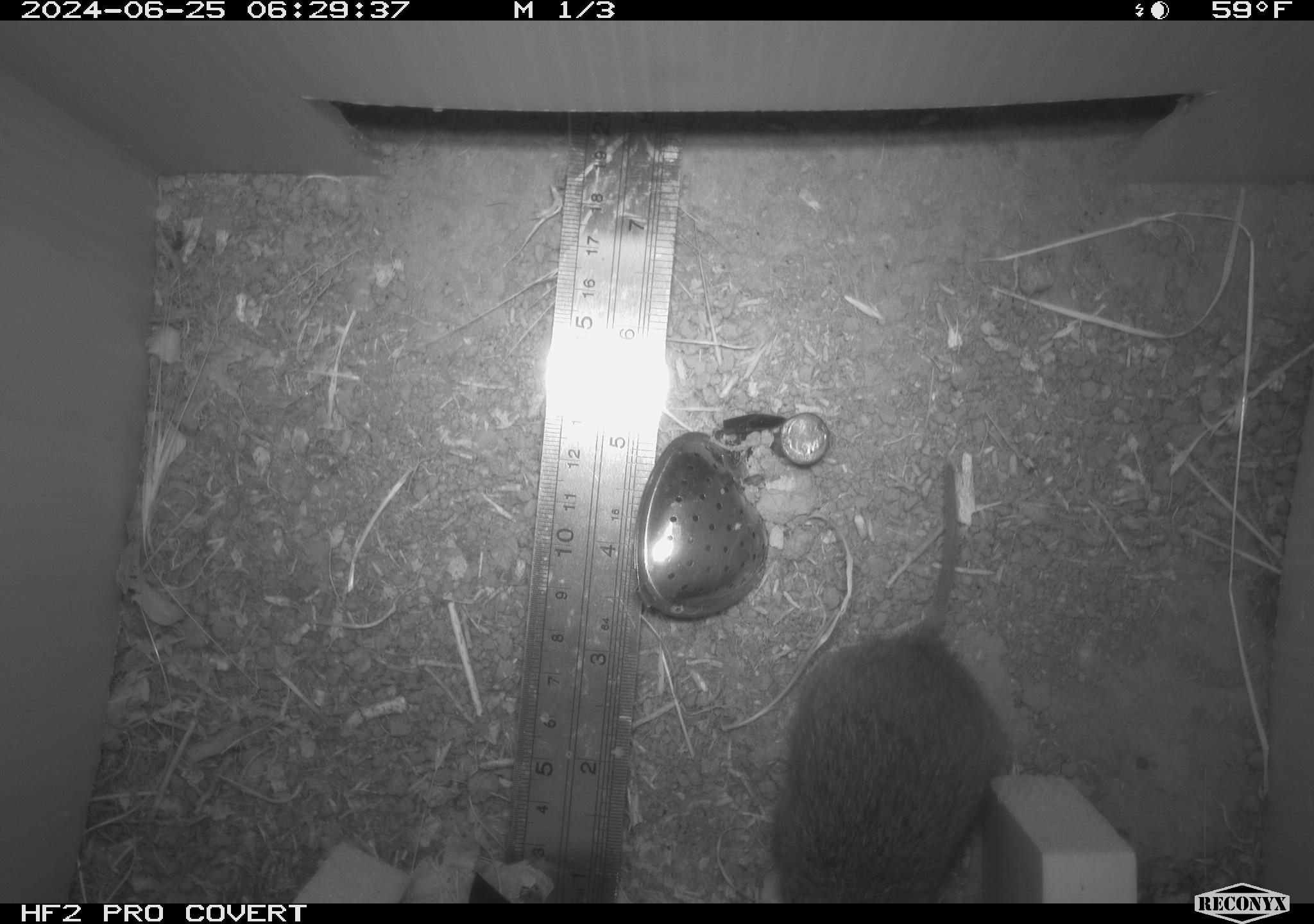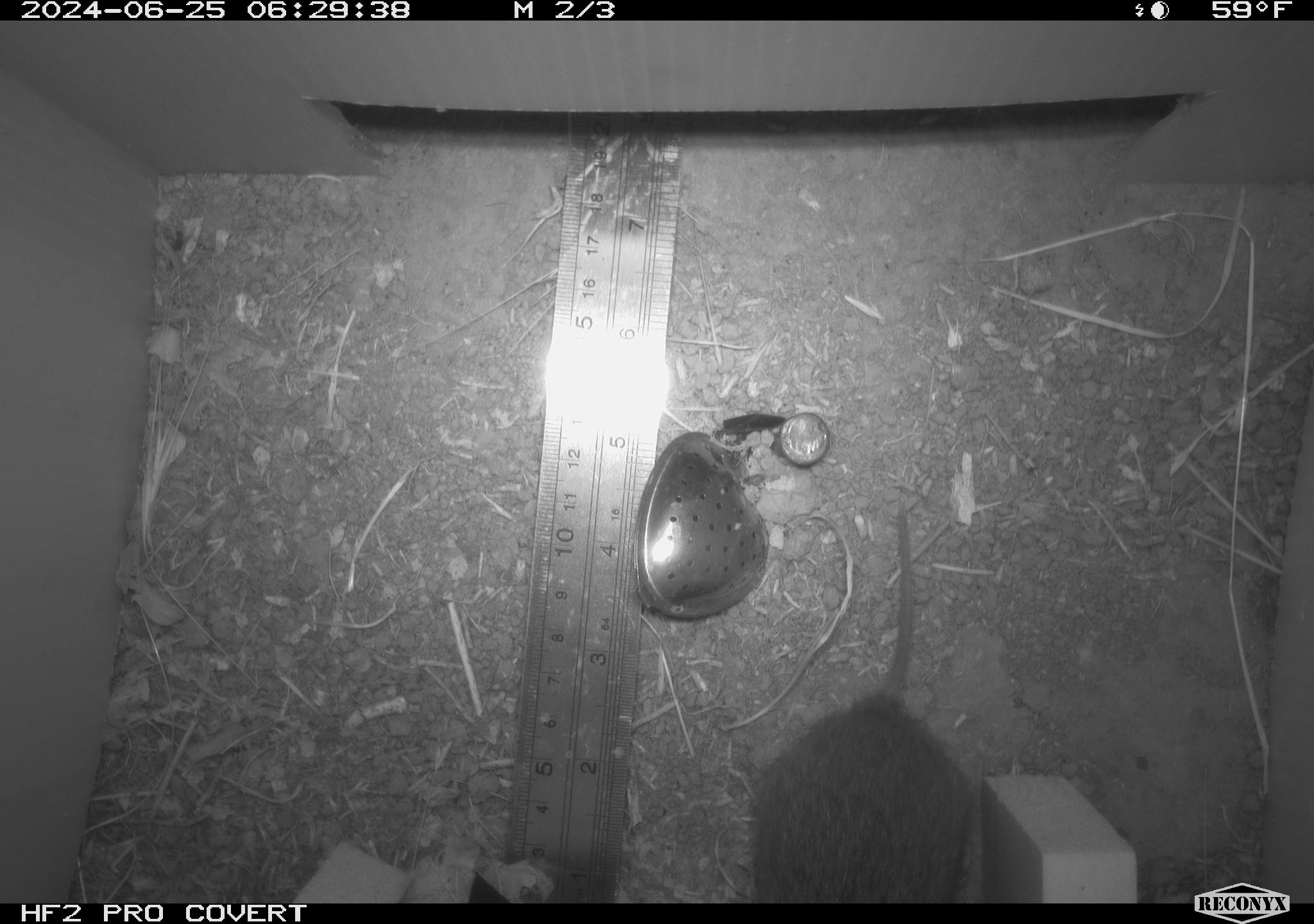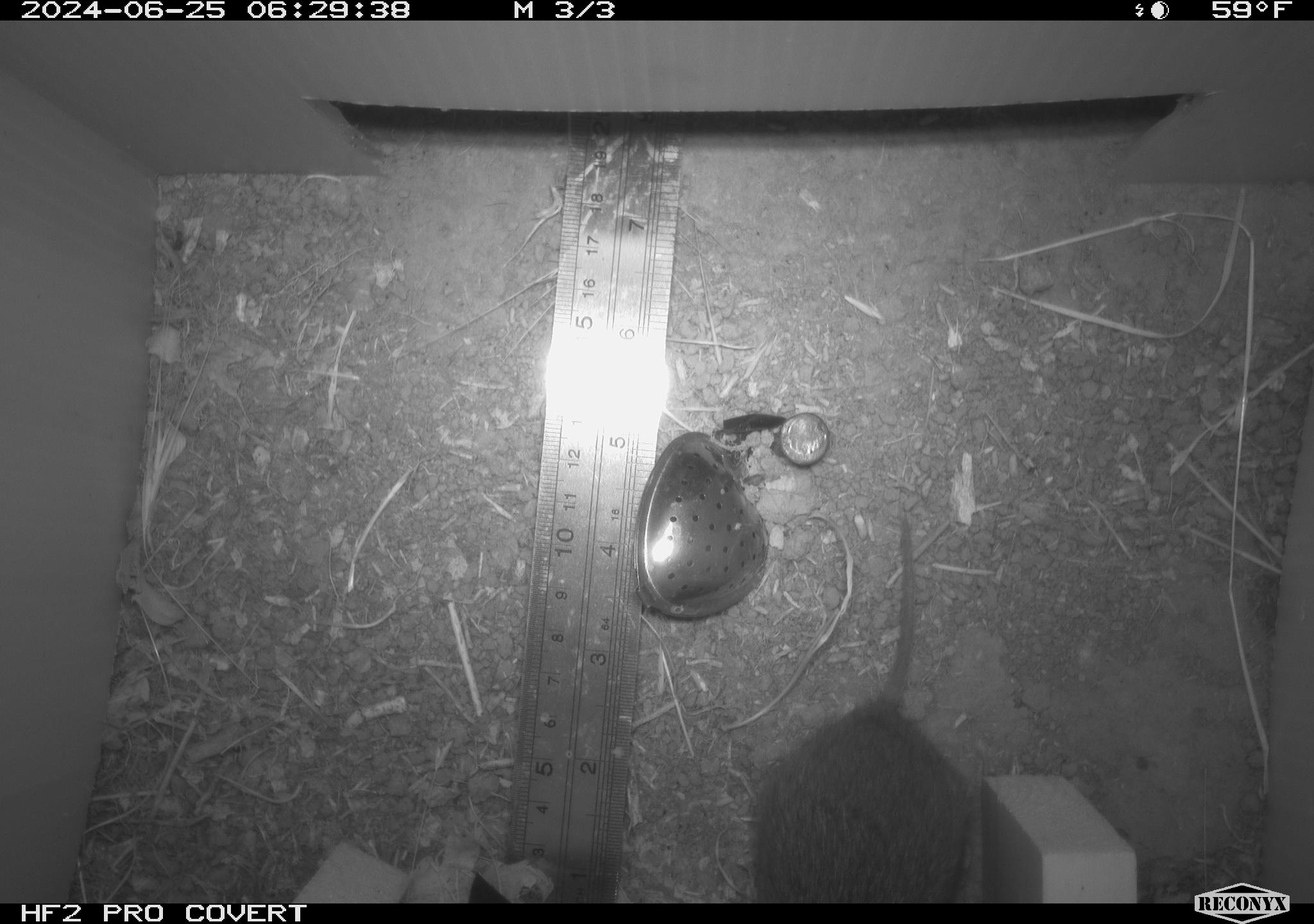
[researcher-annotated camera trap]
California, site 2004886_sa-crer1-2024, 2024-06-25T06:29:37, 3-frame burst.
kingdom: Animalia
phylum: Chordata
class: Mammalia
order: Rodentia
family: Cricetidae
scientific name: Arvicolinae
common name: voles, lemmings, and muskrats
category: arvicolinae subfamily